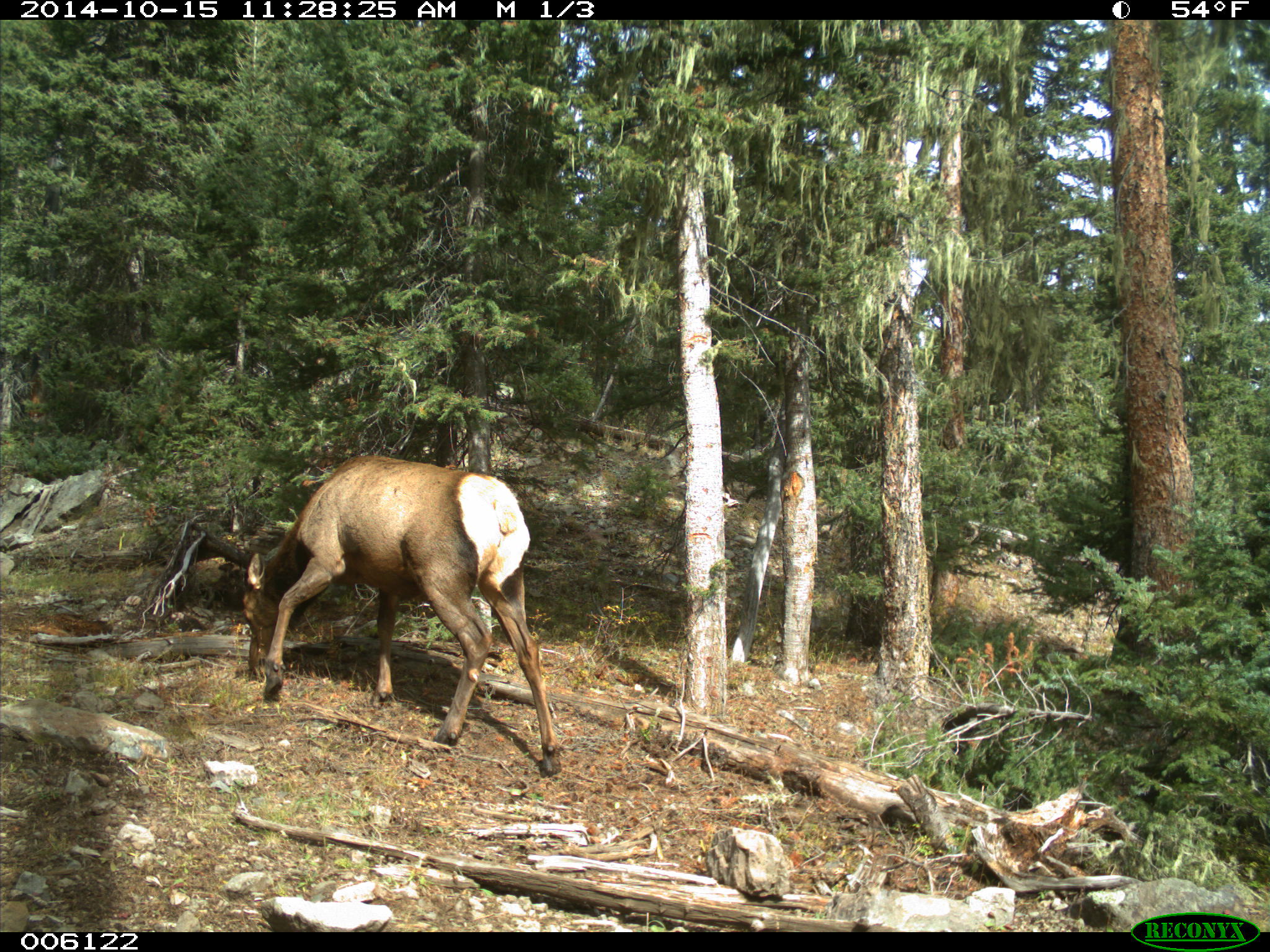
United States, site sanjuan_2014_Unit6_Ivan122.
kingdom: Animalia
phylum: Chordata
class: Mammalia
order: Artiodactyla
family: Cervidae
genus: Cervus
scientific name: Cervus elaphus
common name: red deer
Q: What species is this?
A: Cervus elaphus (red deer).